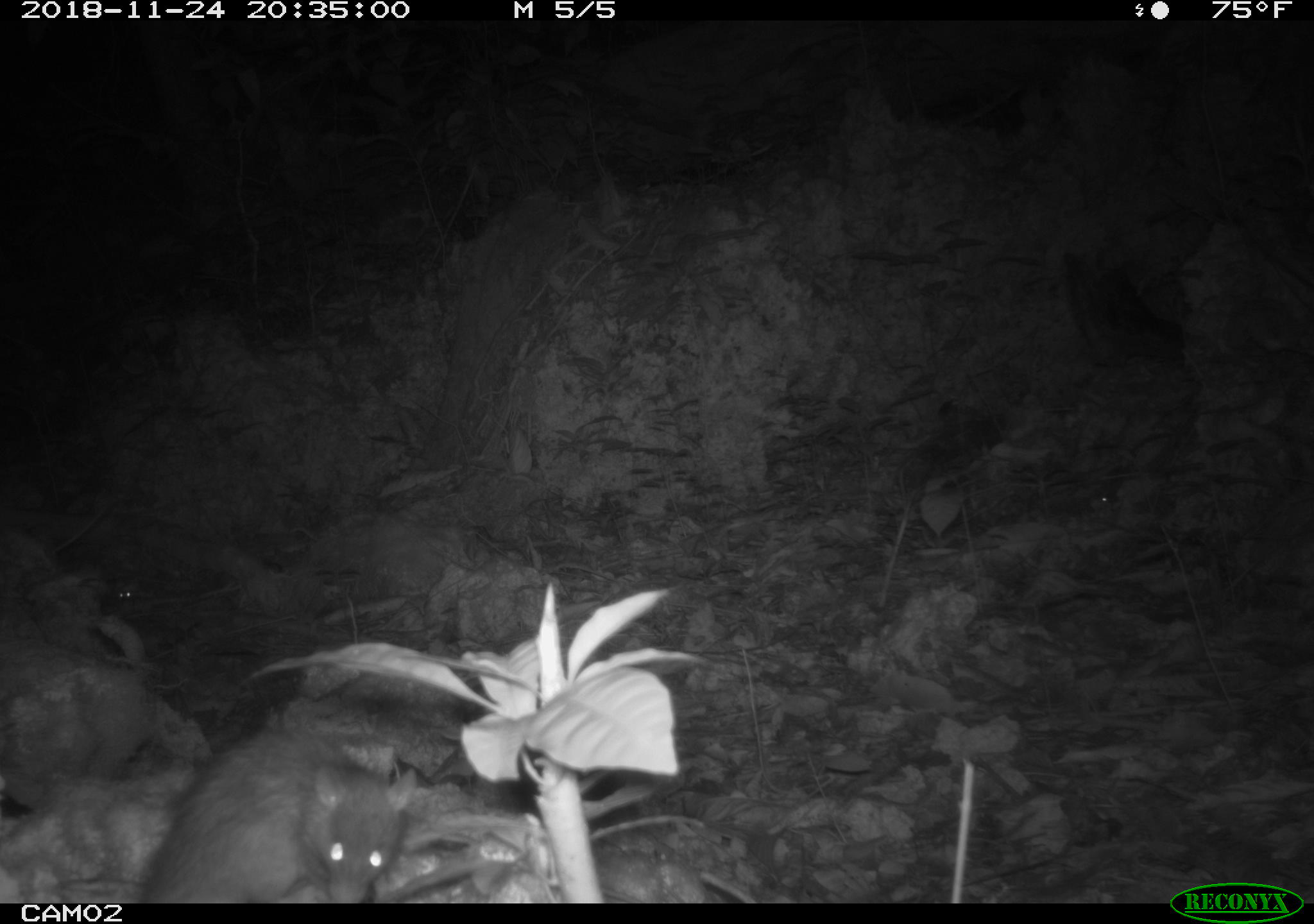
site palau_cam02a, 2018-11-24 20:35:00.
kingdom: Animalia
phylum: Chordata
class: Mammalia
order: Rodentia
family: Muridae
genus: Rattus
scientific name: Rattus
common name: rat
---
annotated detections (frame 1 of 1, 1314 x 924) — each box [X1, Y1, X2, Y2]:
rat: [135, 722, 405, 901]